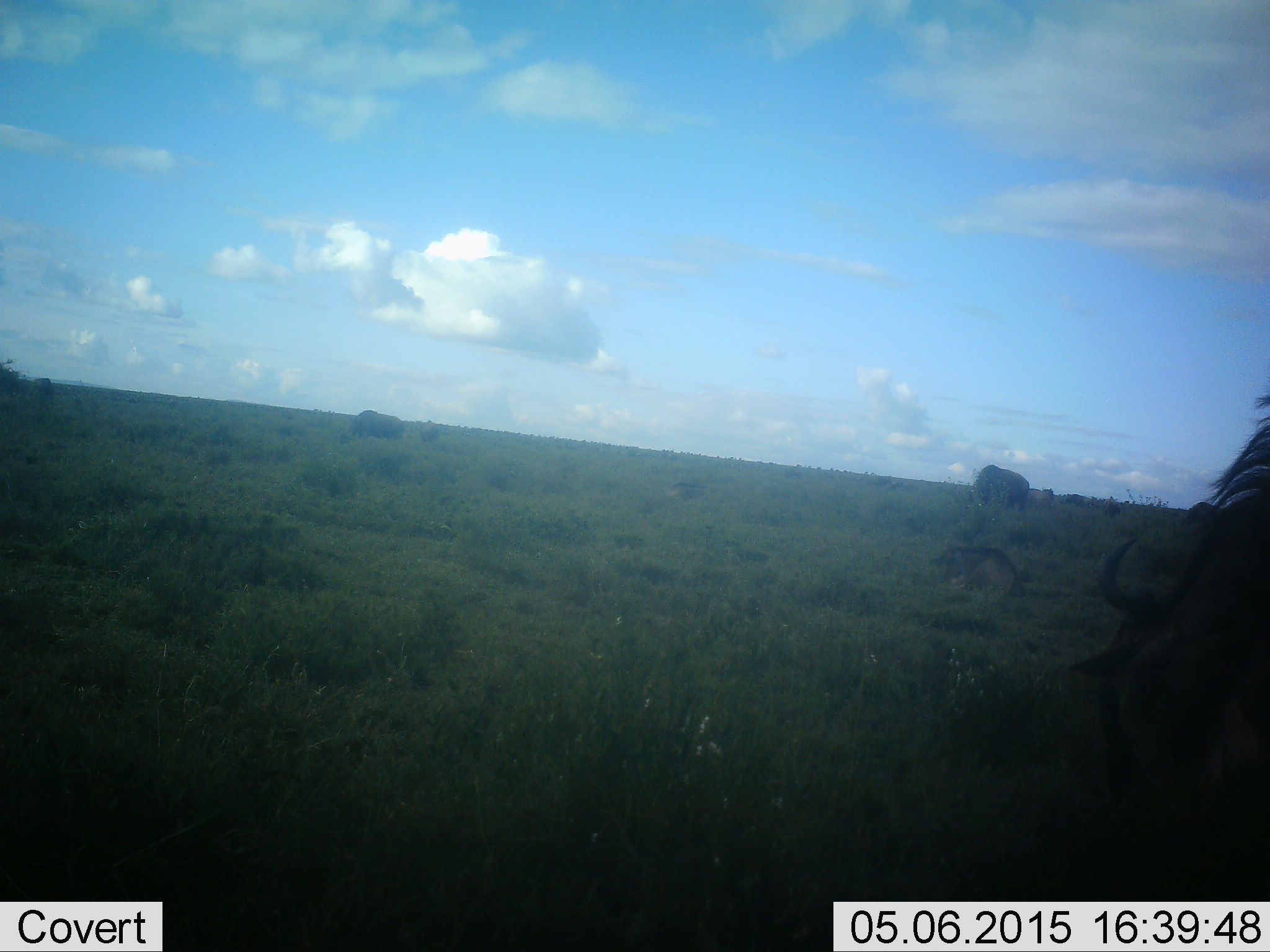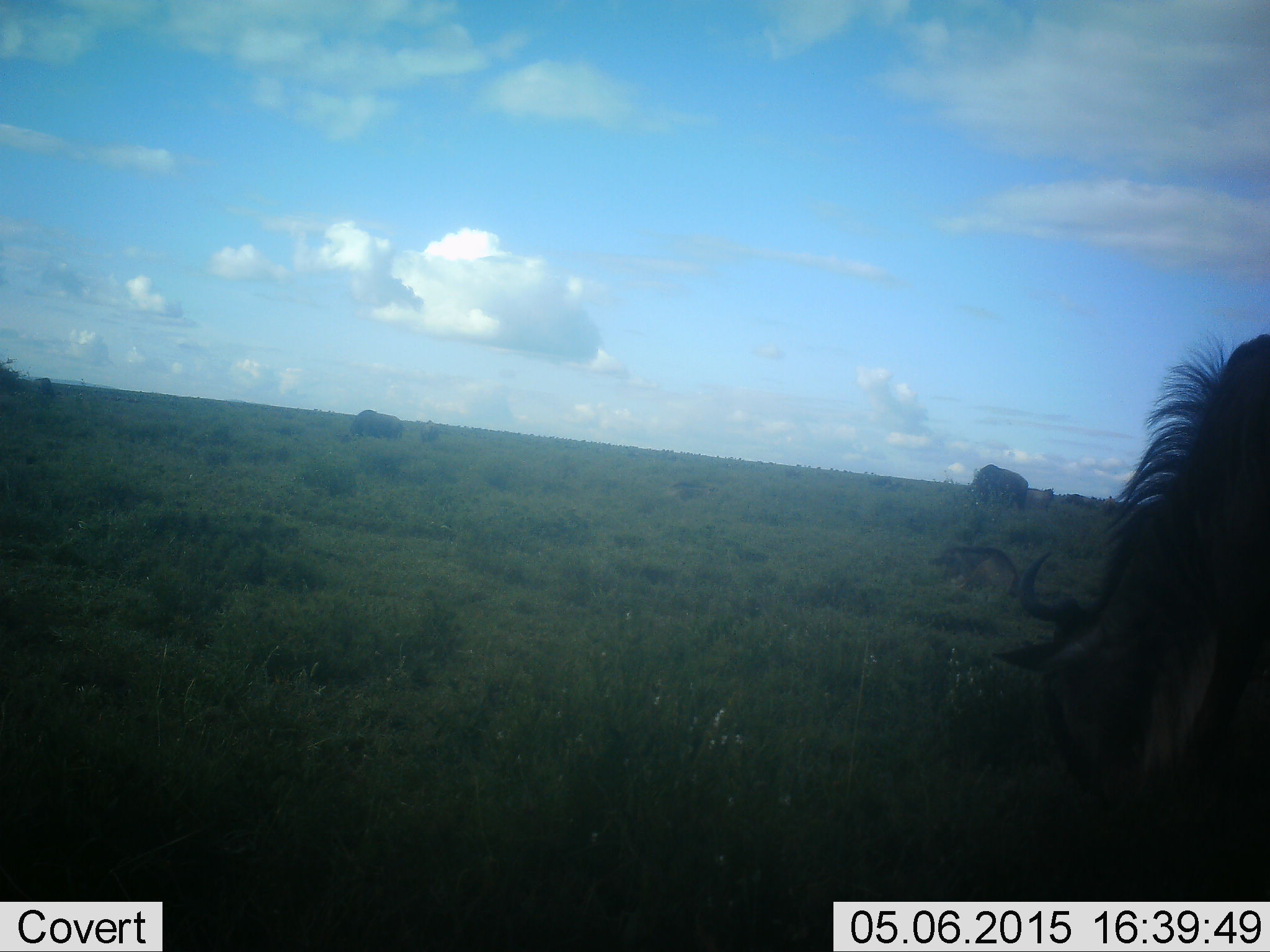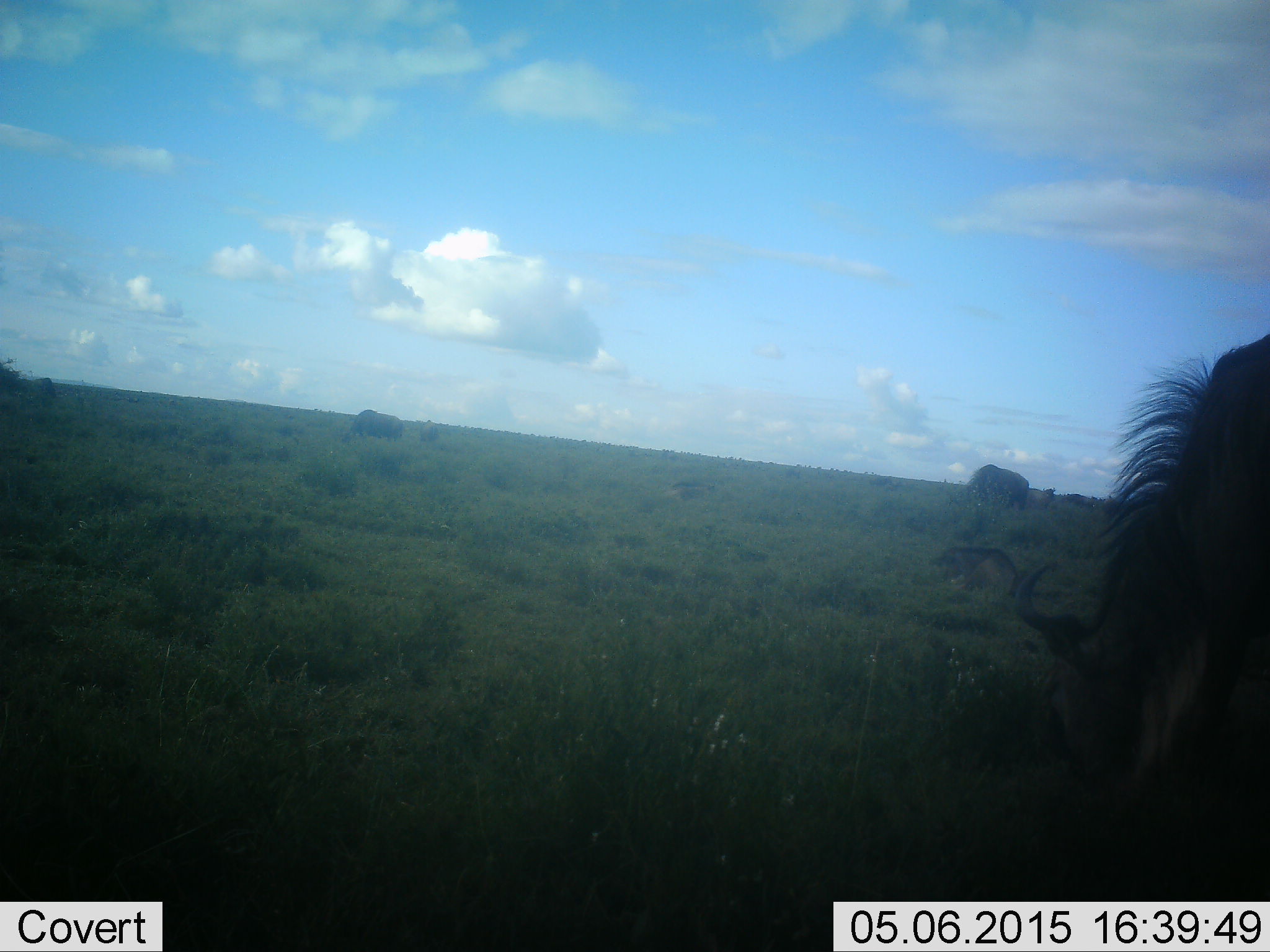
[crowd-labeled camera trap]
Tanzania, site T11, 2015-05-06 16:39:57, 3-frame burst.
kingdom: Animalia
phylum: Chordata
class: Mammalia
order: Artiodactyla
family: Bovidae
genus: Connochaetes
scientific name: Connochaetes taurinus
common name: blue wildebeest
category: wildebeest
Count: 2.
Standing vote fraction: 30%.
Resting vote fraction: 30%.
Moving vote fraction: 0%.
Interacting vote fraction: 0%.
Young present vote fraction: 0%.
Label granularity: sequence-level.